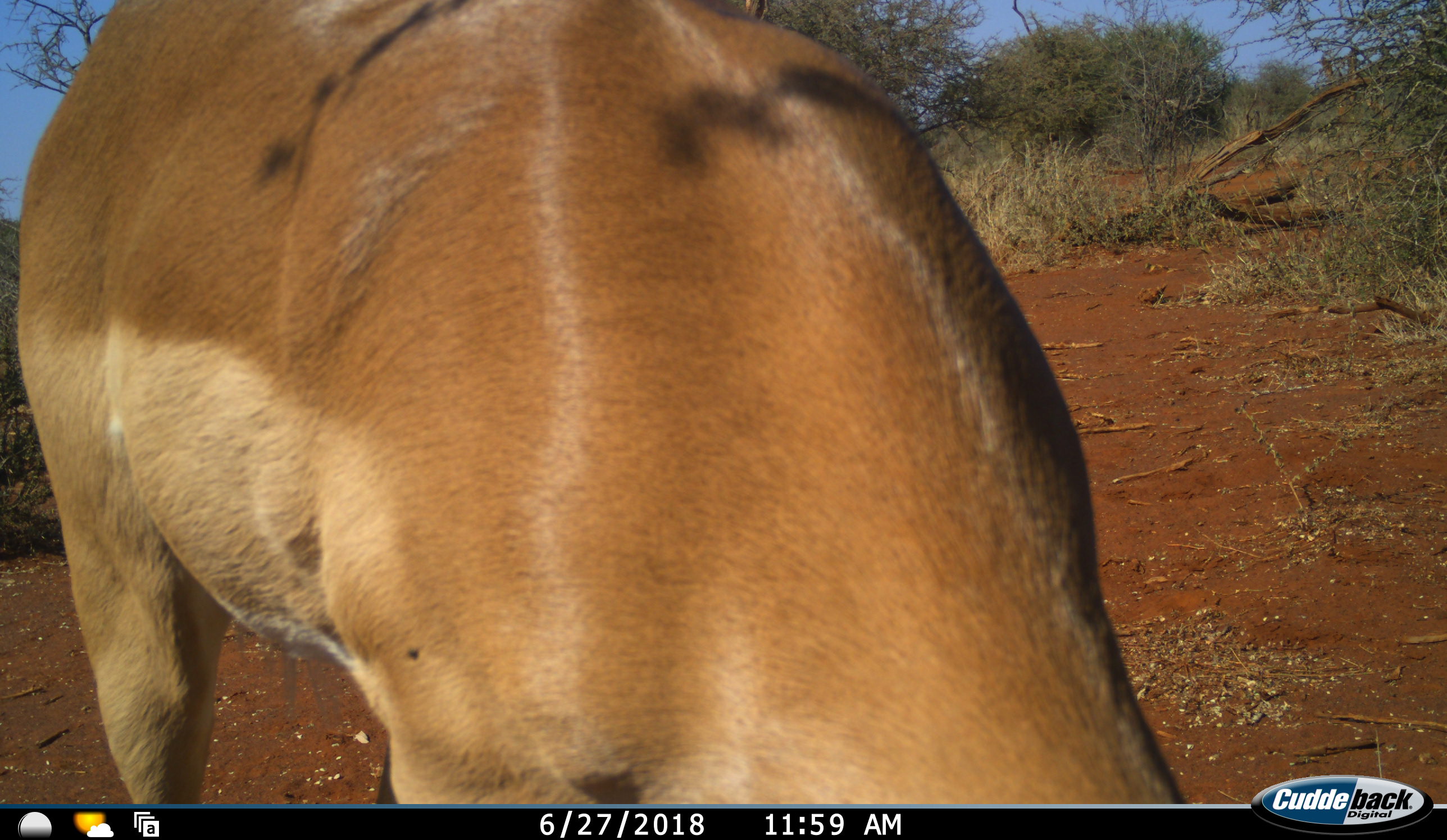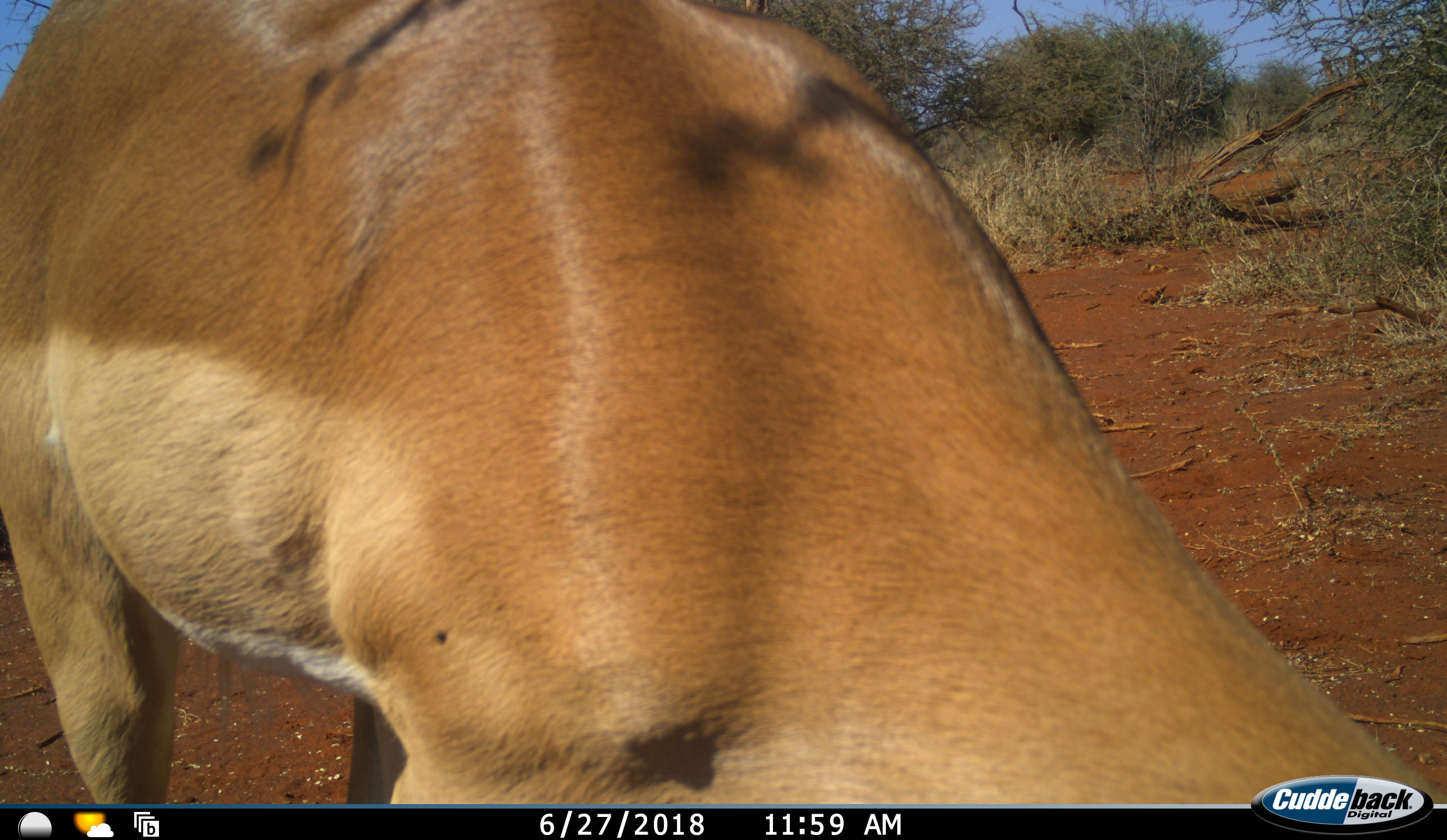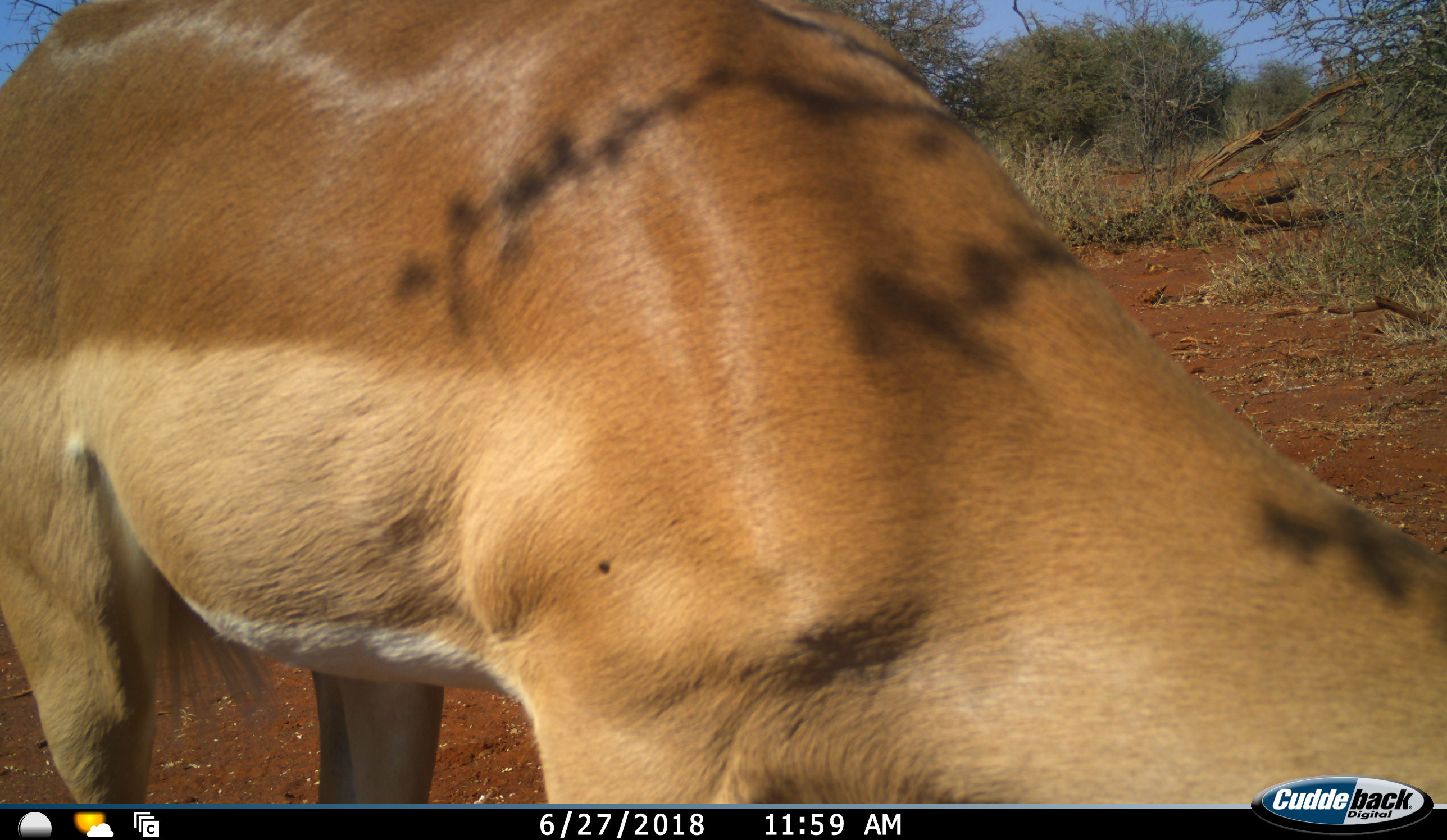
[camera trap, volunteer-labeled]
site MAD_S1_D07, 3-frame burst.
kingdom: Animalia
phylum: Chordata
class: Mammalia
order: Artiodactyla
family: Bovidae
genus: Aepyceros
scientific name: Aepyceros melampus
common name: impala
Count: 1.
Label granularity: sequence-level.